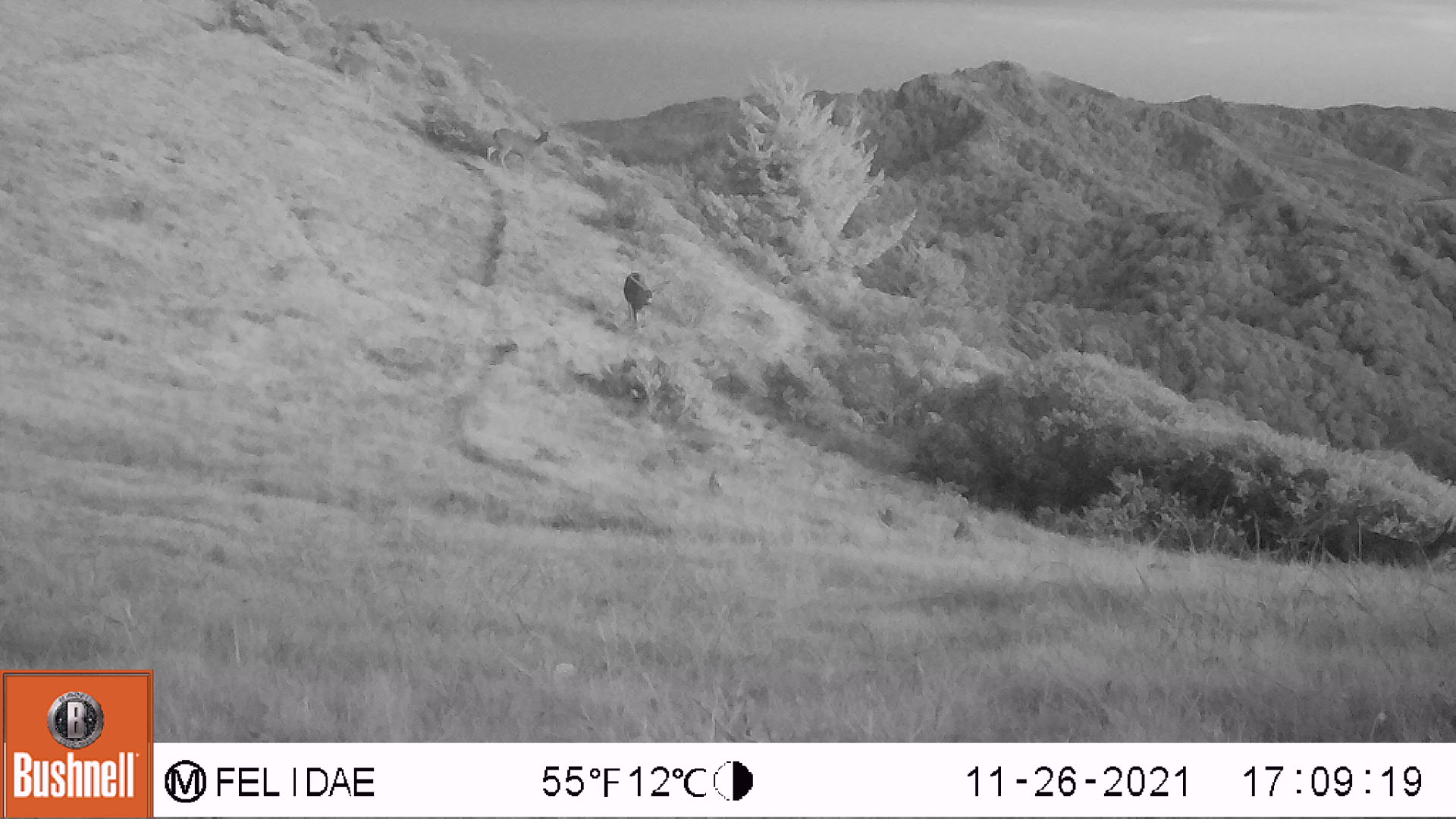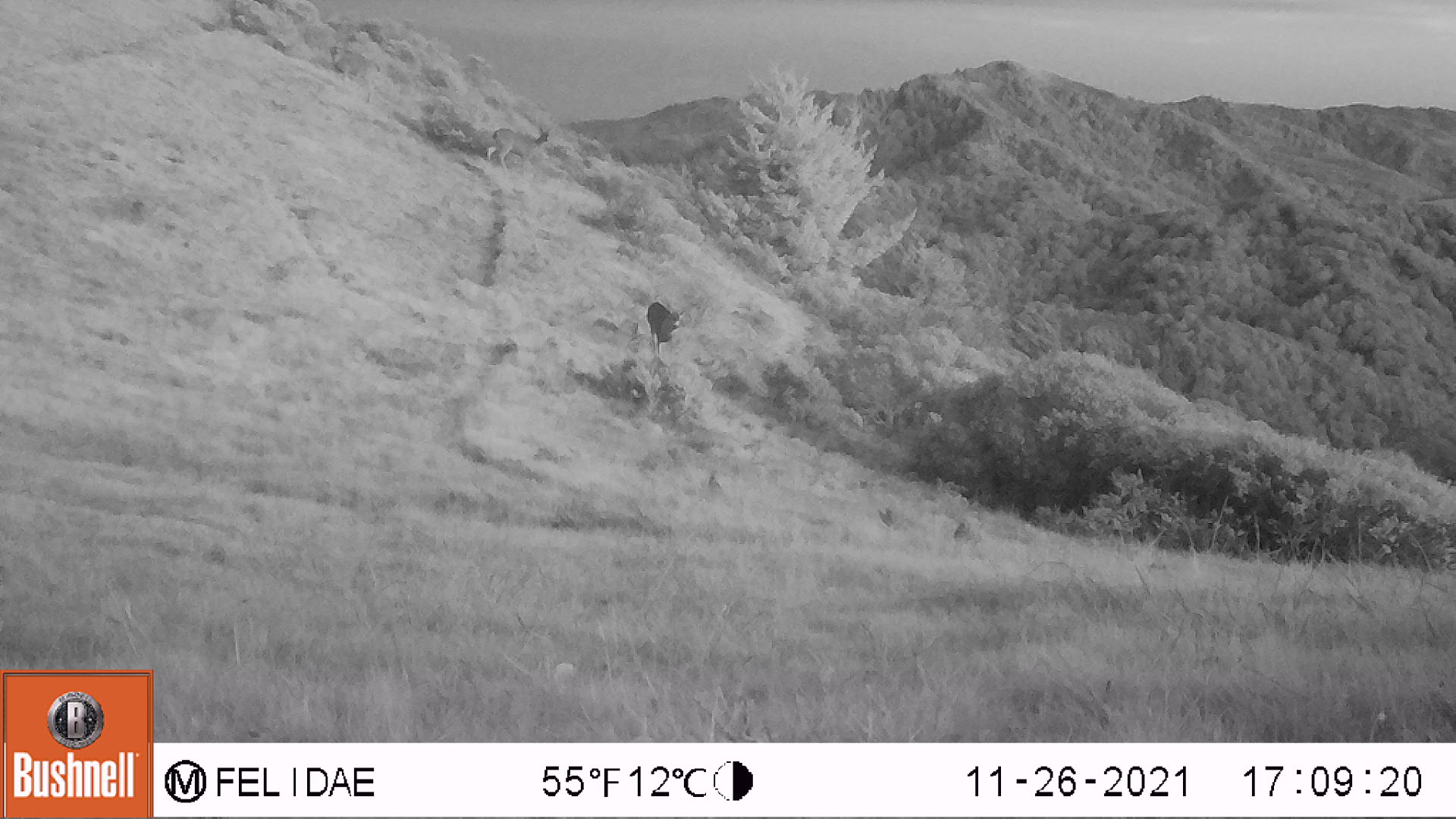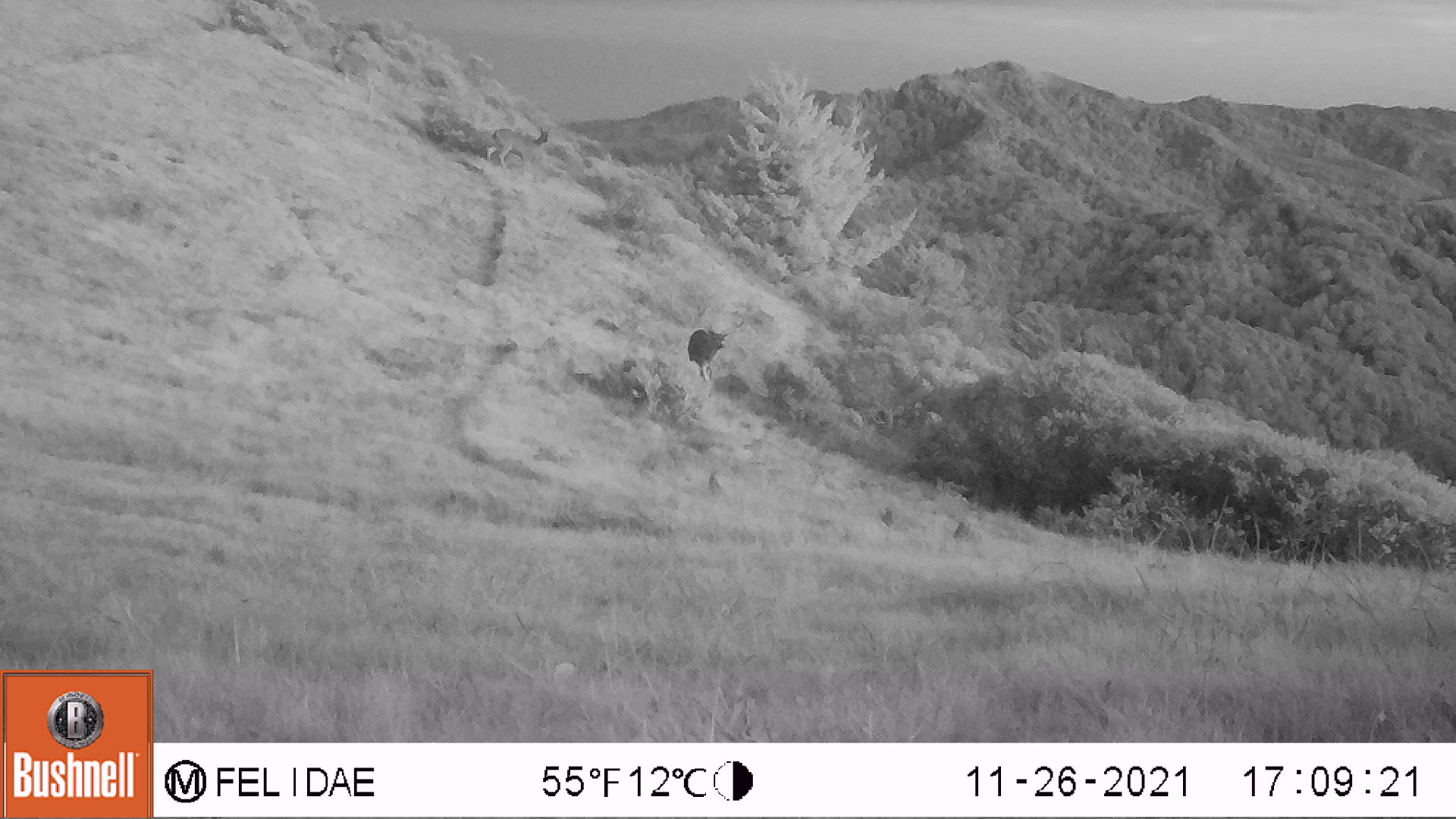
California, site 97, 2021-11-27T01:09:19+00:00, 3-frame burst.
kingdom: Animalia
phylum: Chordata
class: Mammalia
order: Artiodactyla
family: Cervidae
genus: Odocoileus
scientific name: Odocoileus hemionus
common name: mule deer